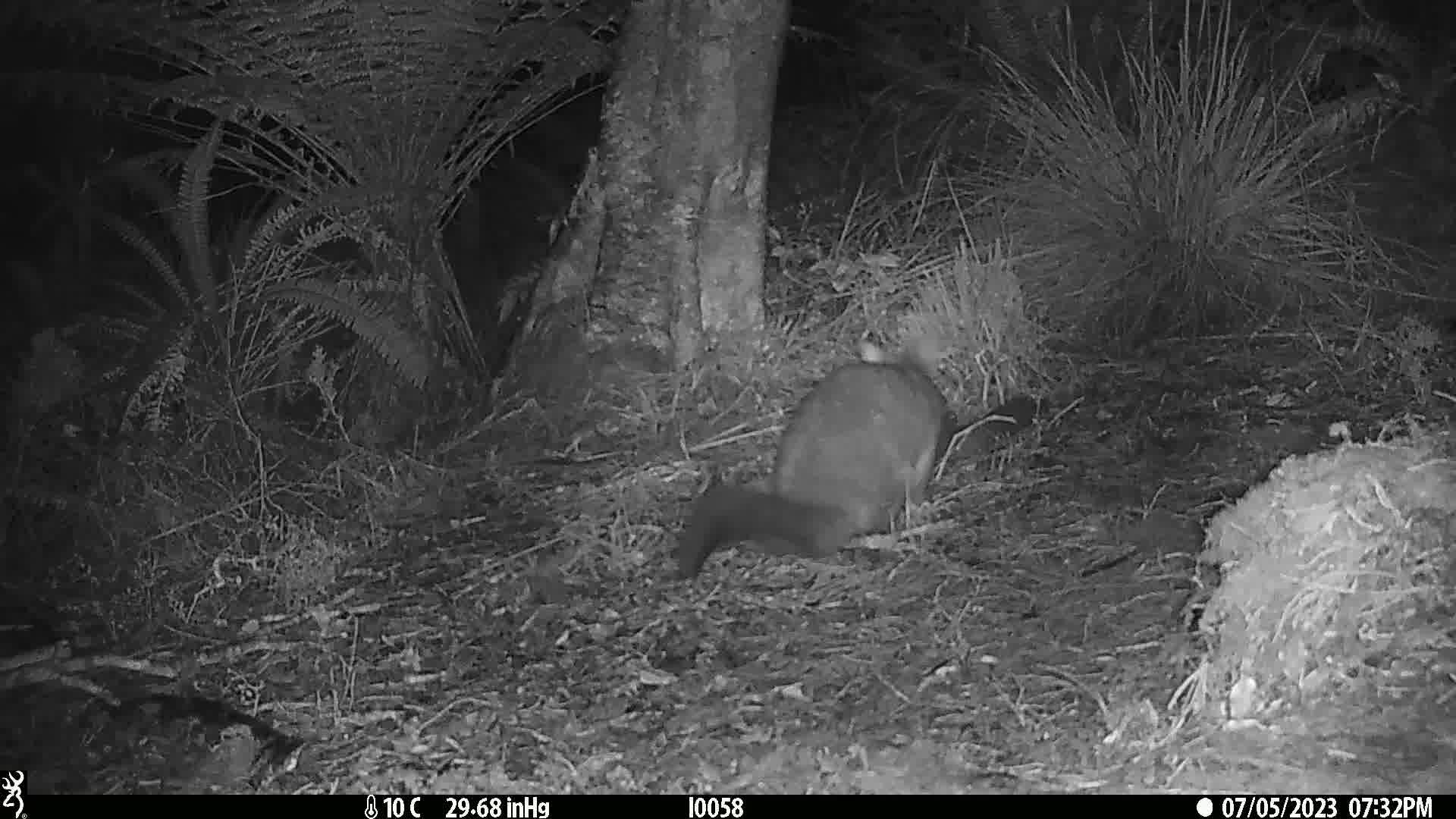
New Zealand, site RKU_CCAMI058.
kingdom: Animalia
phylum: Chordata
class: Mammalia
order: Diprotodontia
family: Phalangeridae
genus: Trichosurus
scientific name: Trichosurus vulpecula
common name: common brushtail possum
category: possum